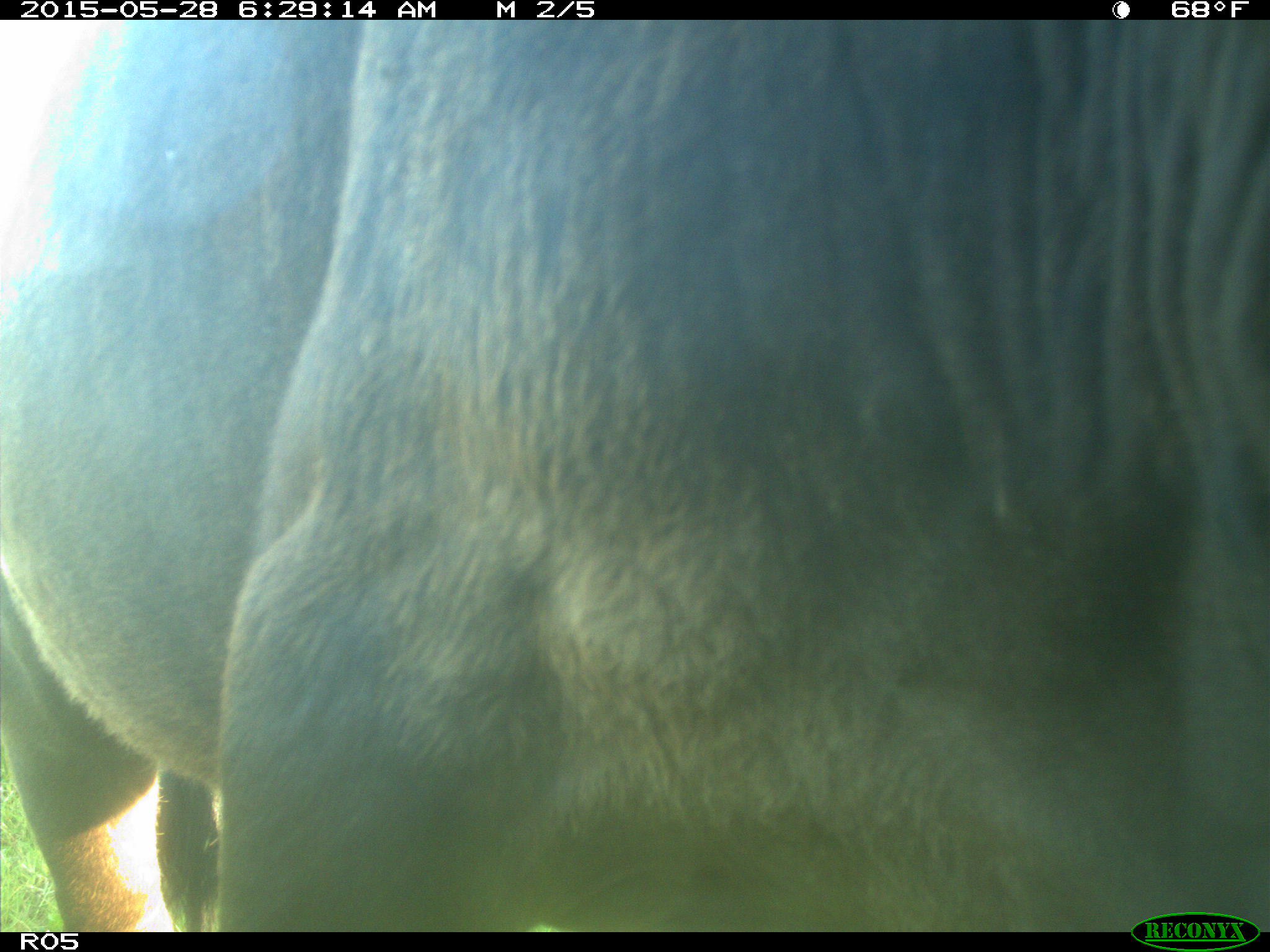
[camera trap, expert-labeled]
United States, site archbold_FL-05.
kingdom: Animalia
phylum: Chordata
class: Mammalia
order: Artiodactyla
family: Bovidae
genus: Bos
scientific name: Bos taurus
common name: domestic cow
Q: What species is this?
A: Bos taurus (domestic cow).